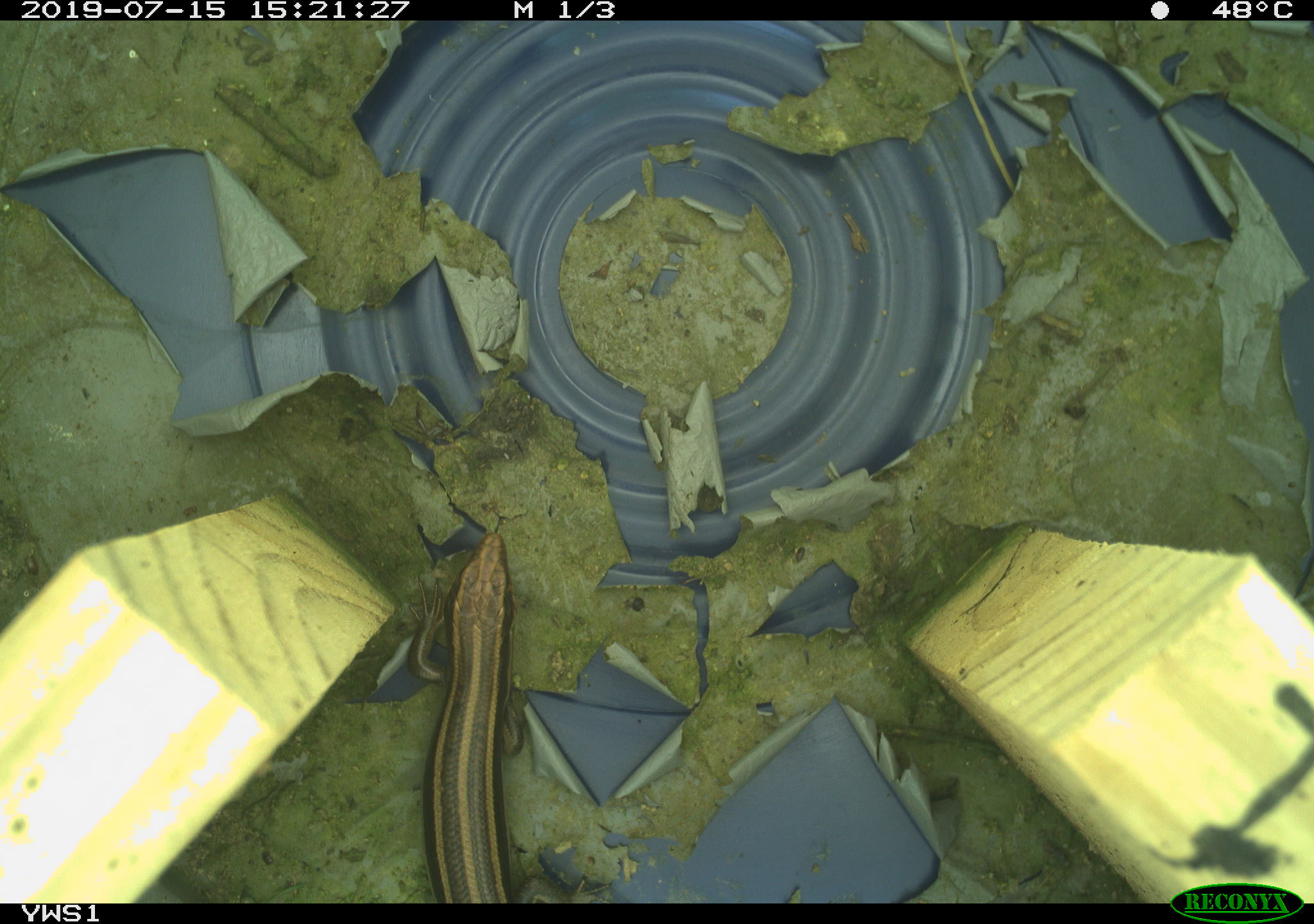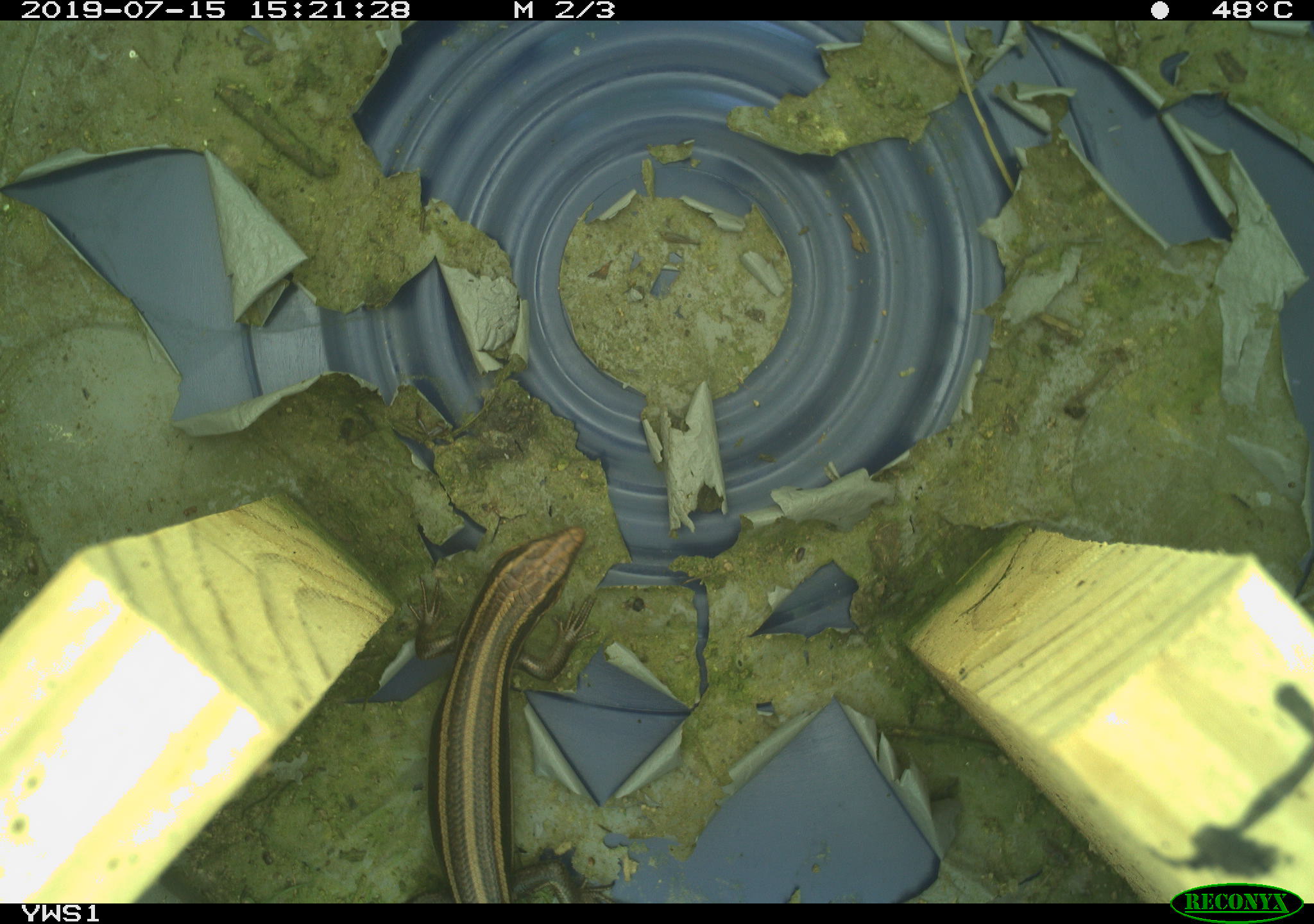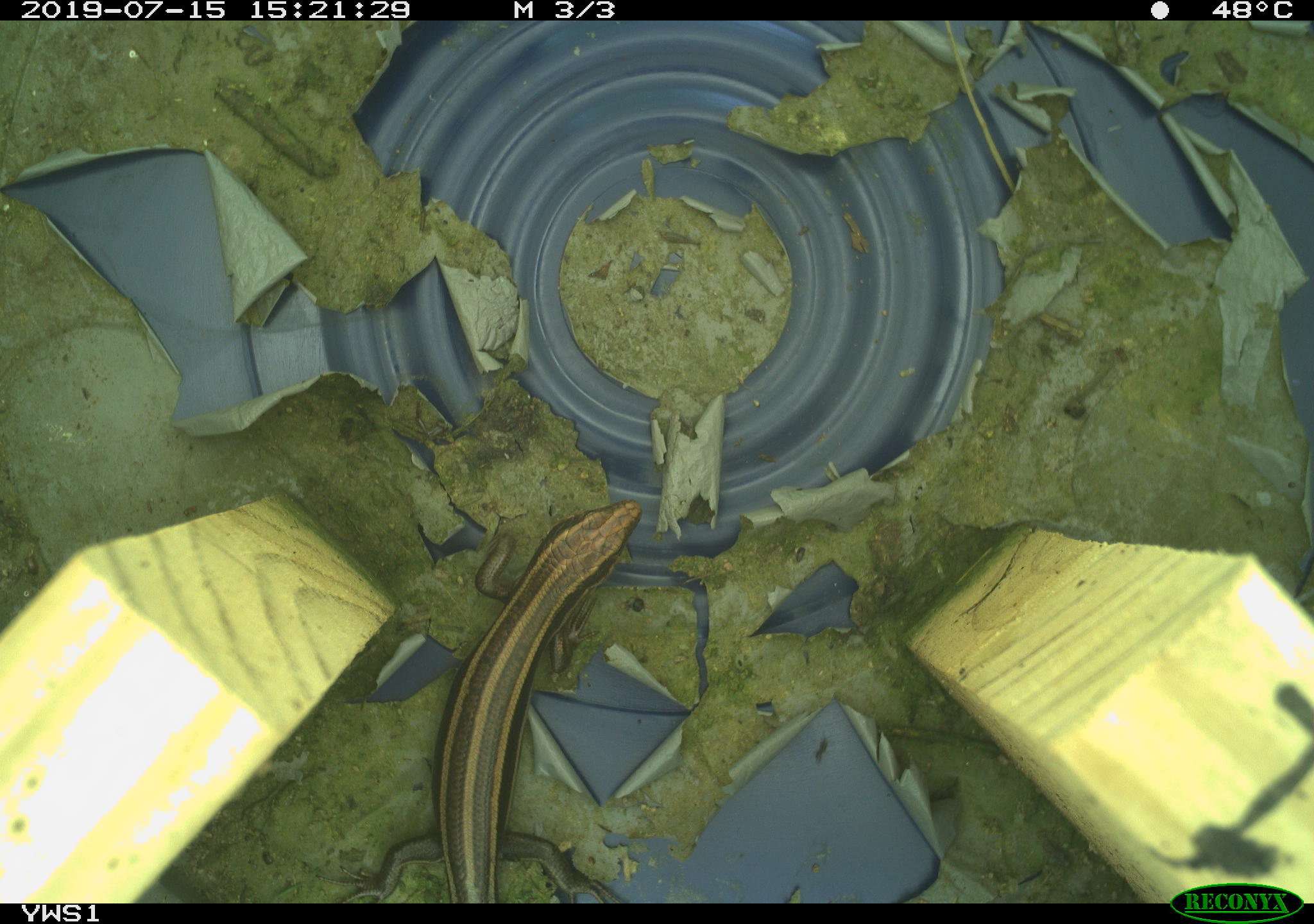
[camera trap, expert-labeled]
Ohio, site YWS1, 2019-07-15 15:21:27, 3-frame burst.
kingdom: Animalia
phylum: Chordata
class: Reptilia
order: Squamata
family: Scincidae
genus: Plestiodon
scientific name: Plestiodon fasciatus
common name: common five-lined skink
Common five-lined skink (Plestiodon fasciatus).